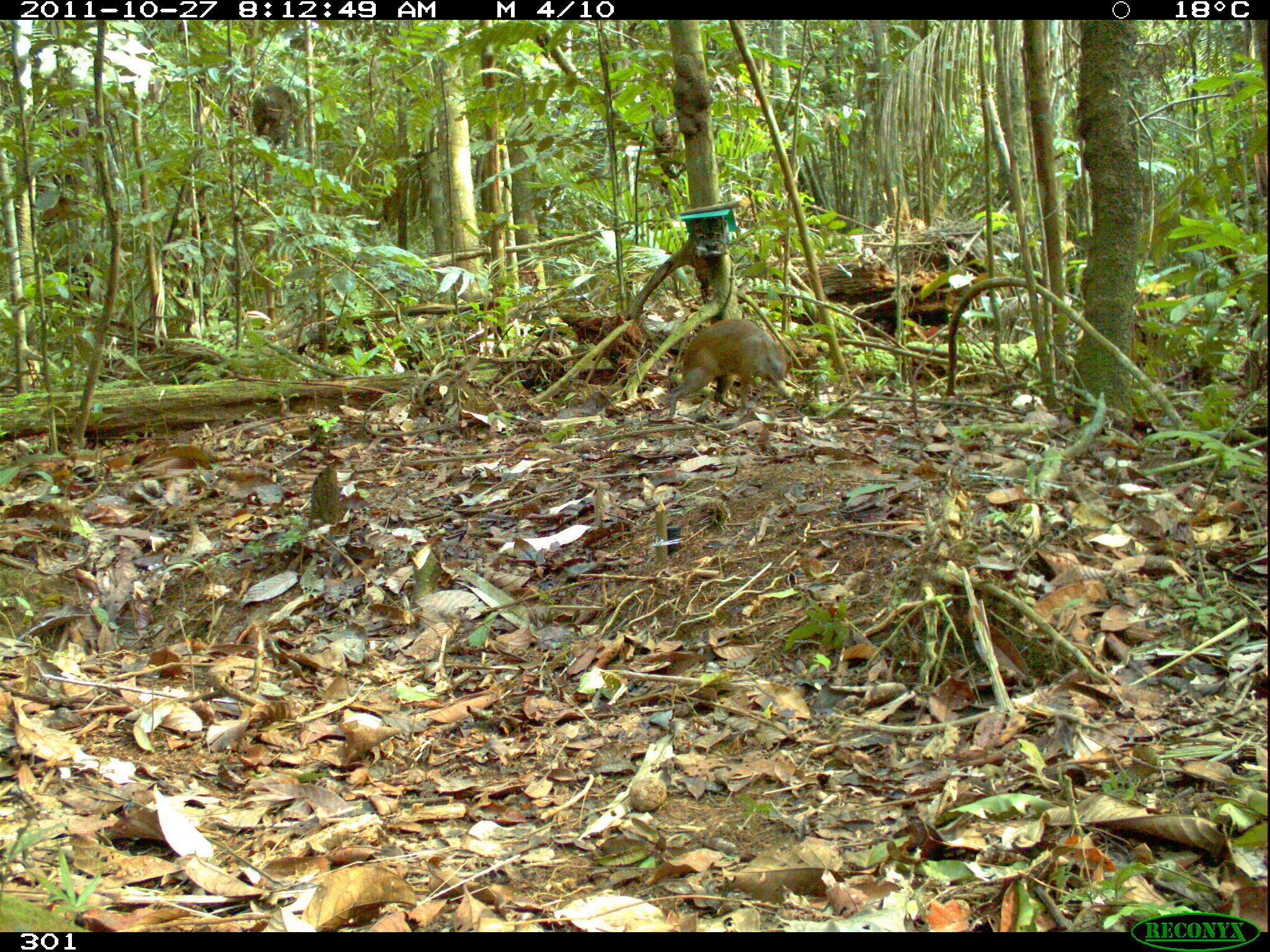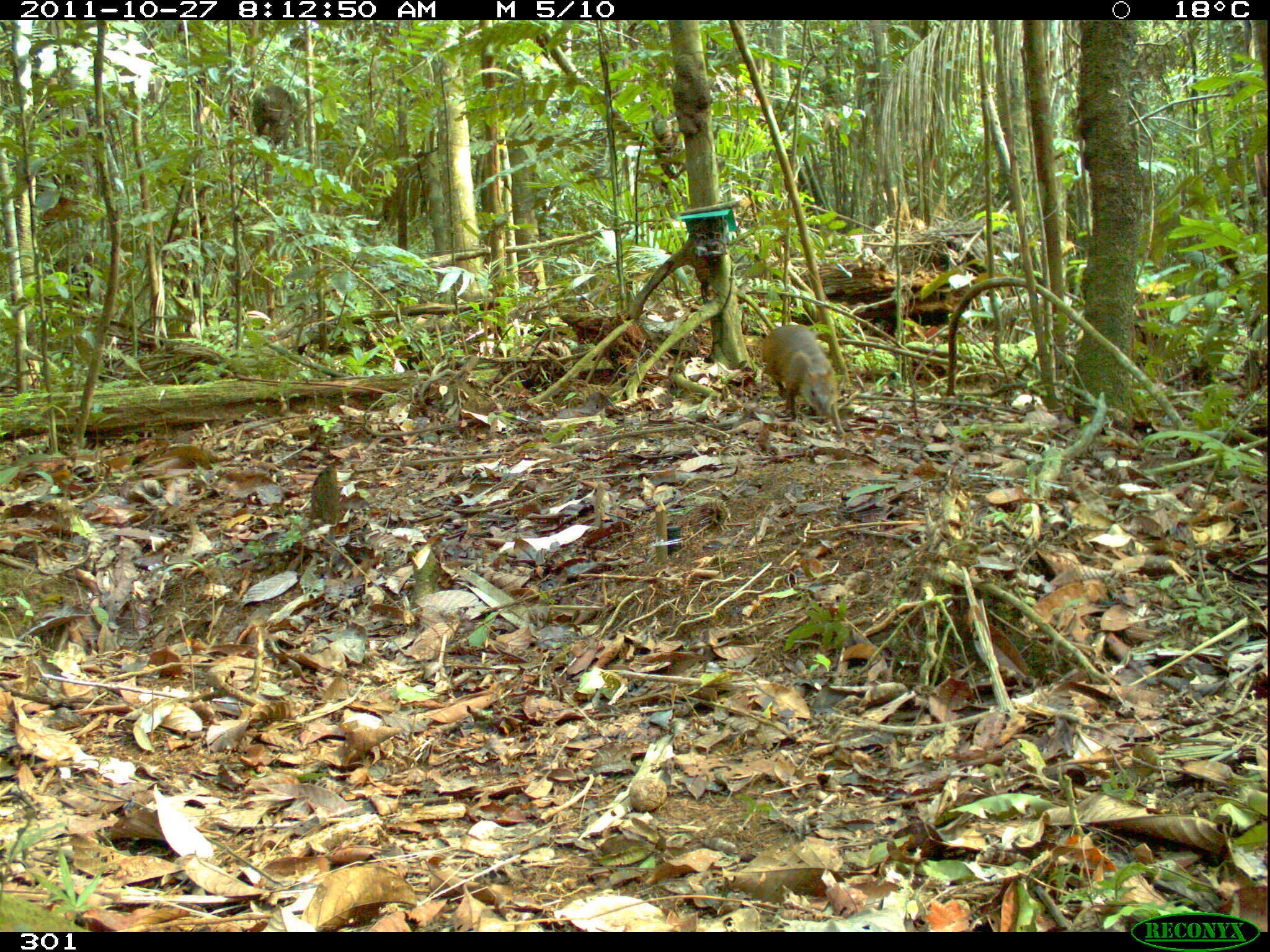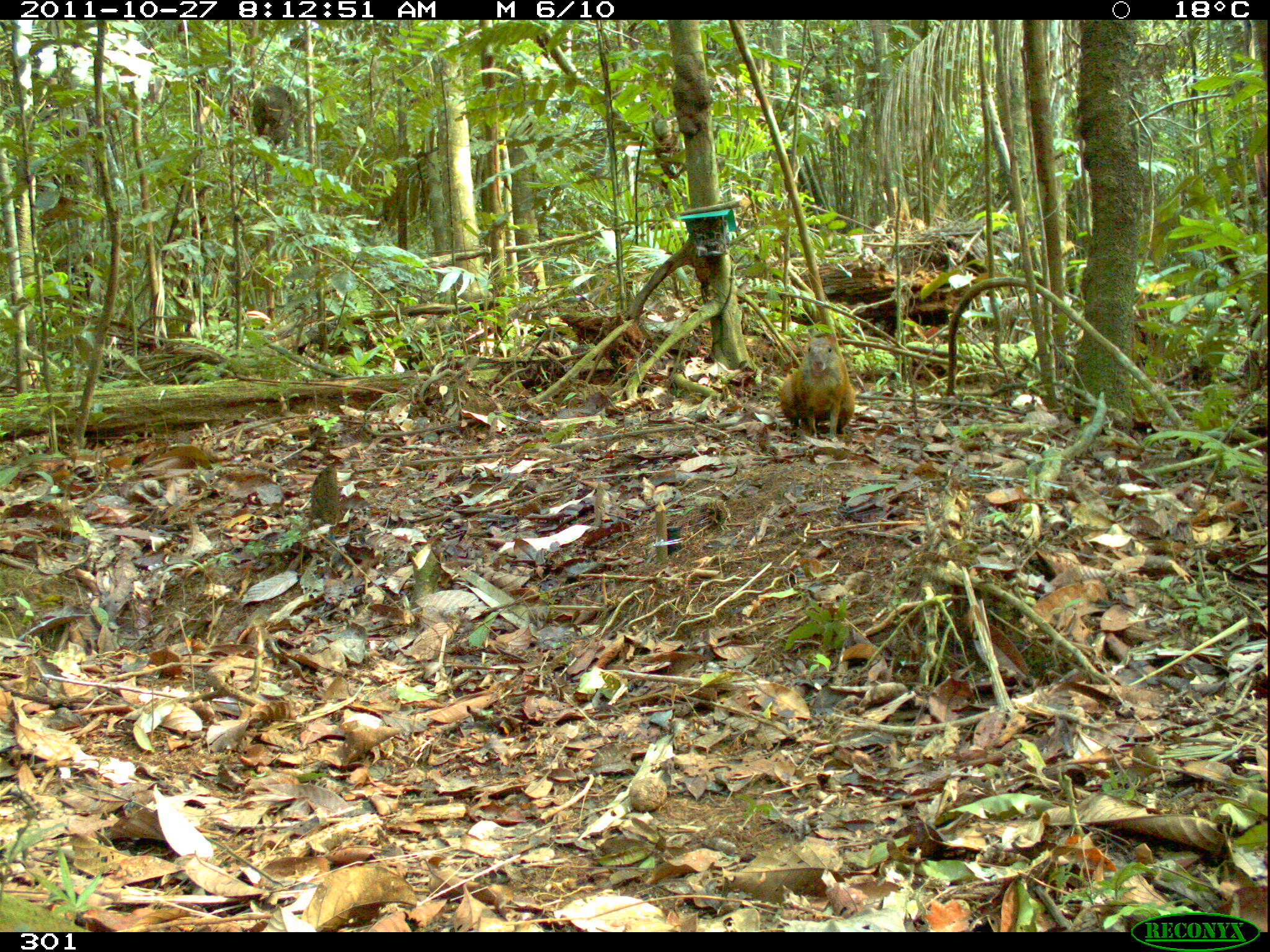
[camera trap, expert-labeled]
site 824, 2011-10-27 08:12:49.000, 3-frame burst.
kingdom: Animalia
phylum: Chordata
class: Mammalia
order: Rodentia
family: Dasyproctidae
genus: Dasyprocta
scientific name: Dasyprocta punctata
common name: central american agouti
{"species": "Dasyprocta punctata (central american agouti)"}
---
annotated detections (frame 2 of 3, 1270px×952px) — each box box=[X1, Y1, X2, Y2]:
dasyprocta punctata: box=[760, 323, 844, 435]